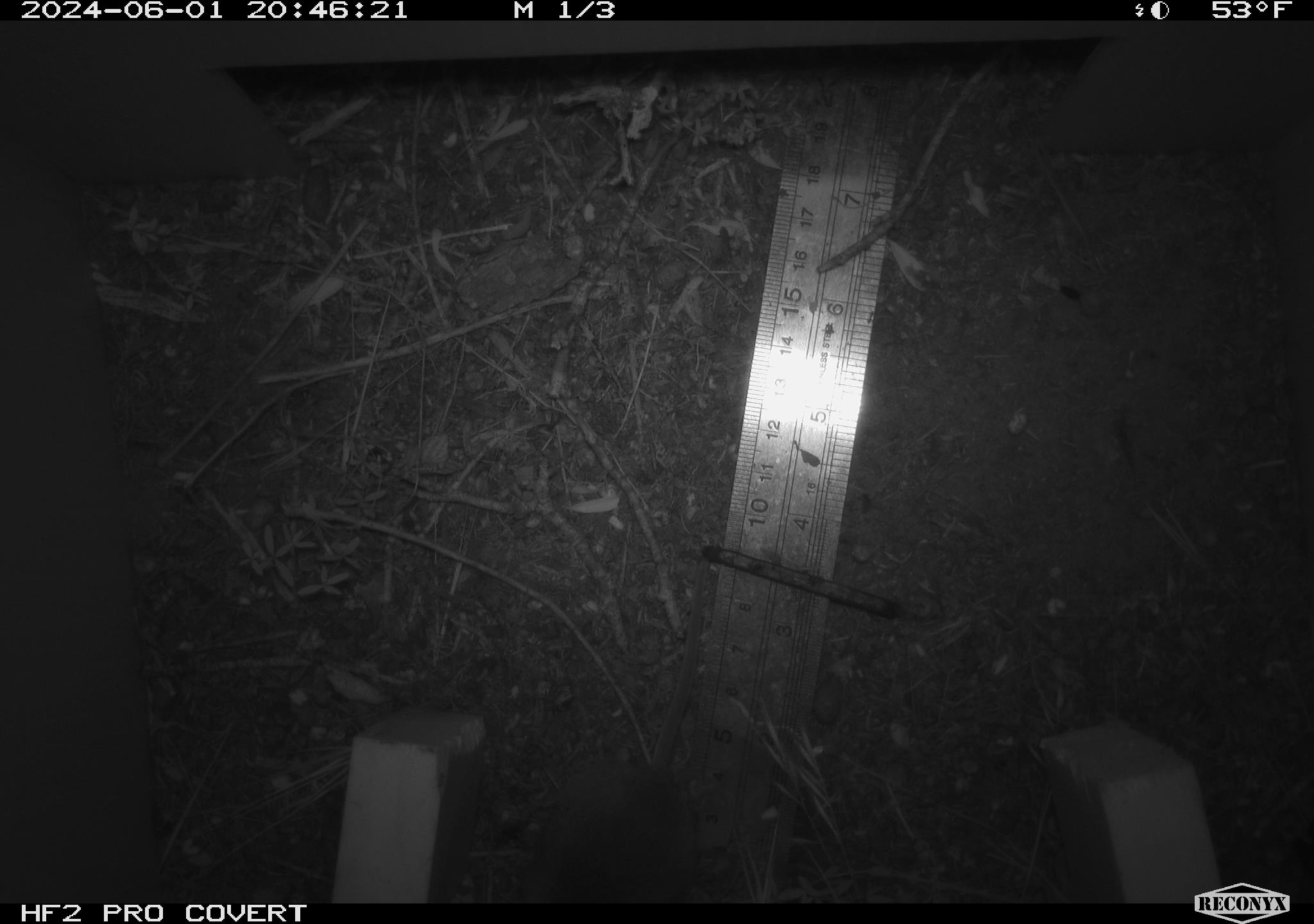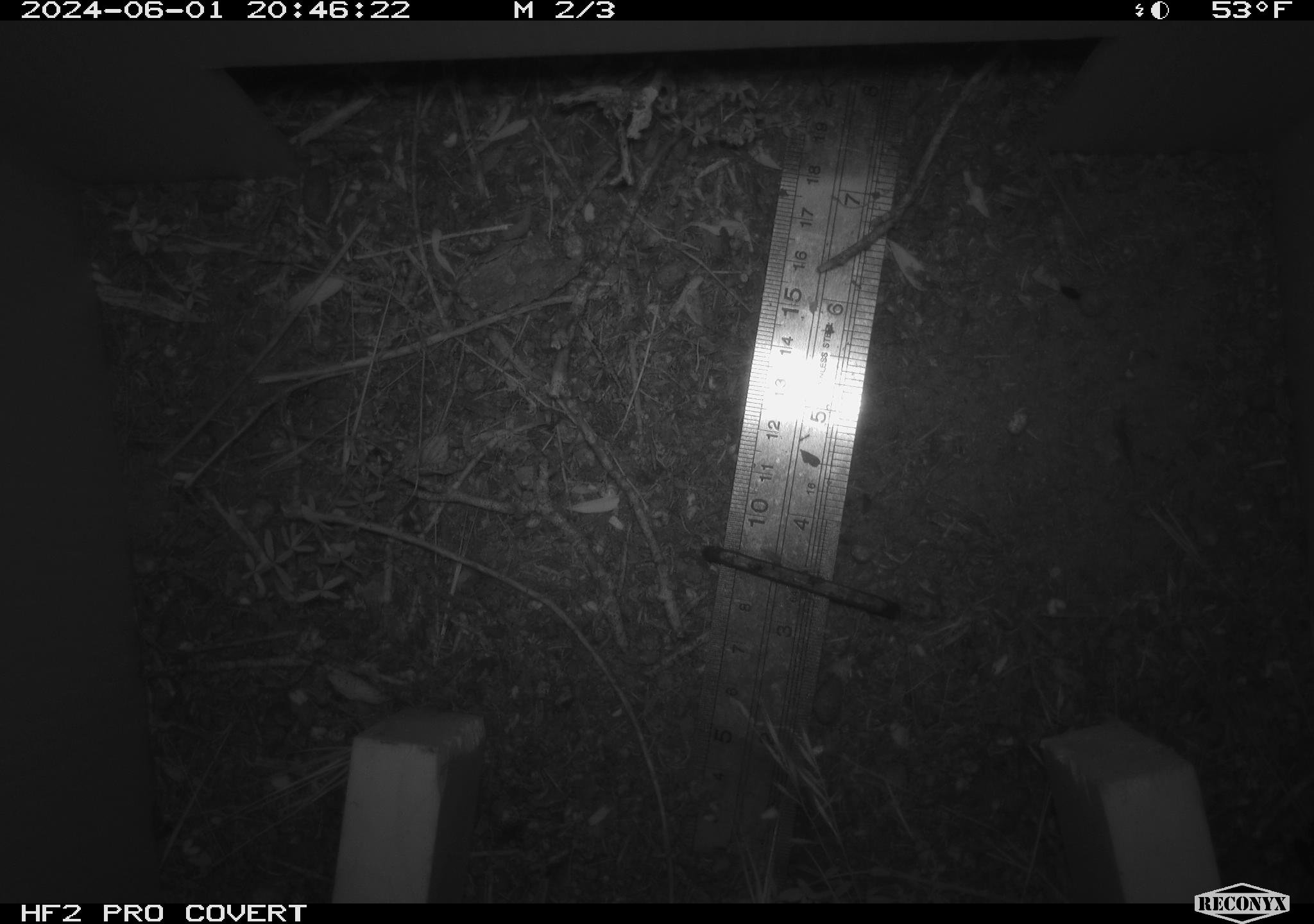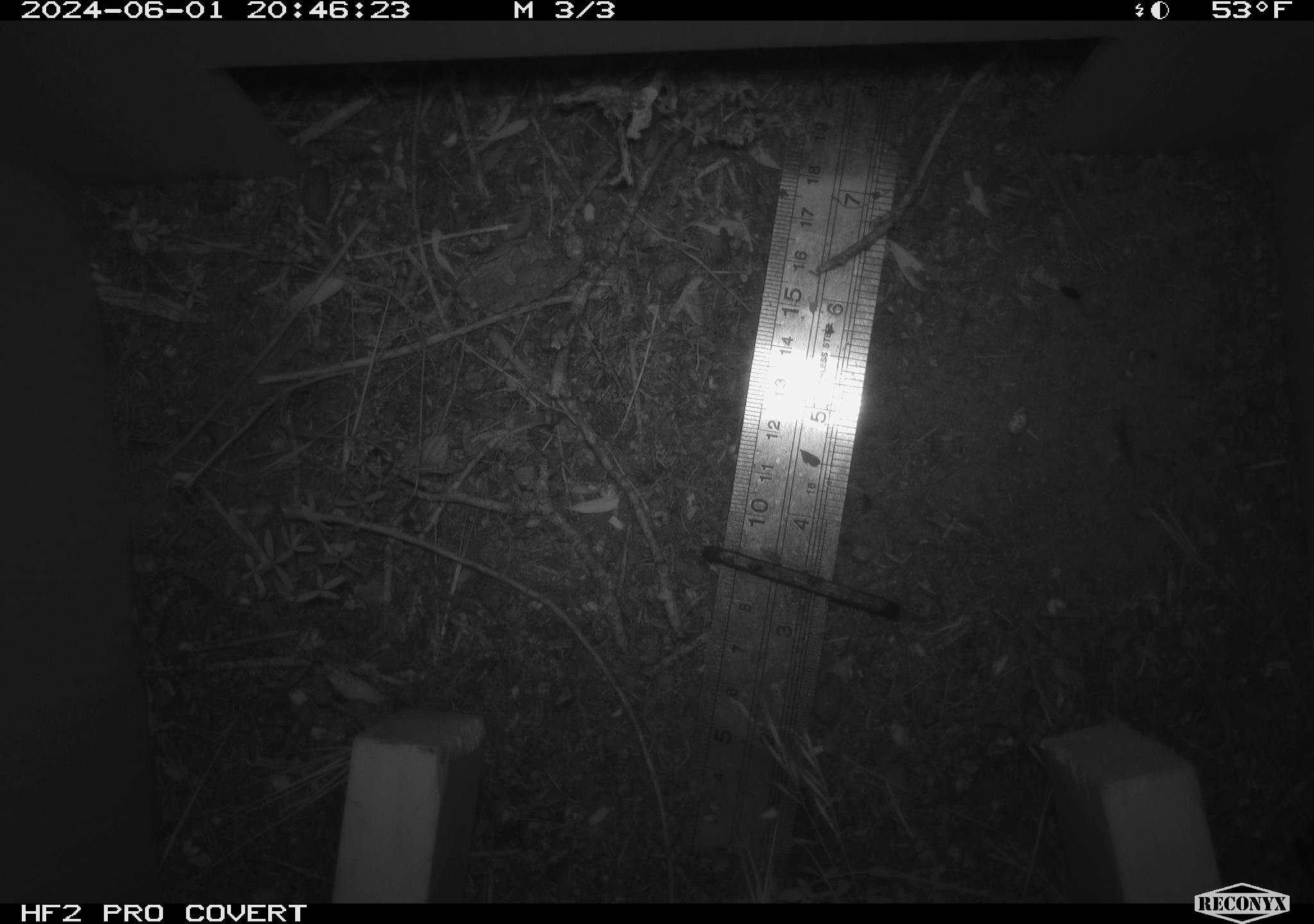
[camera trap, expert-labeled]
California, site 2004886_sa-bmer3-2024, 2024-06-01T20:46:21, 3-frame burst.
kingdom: Animalia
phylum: Chordata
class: Mammalia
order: Rodentia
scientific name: Rodentia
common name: mouse species